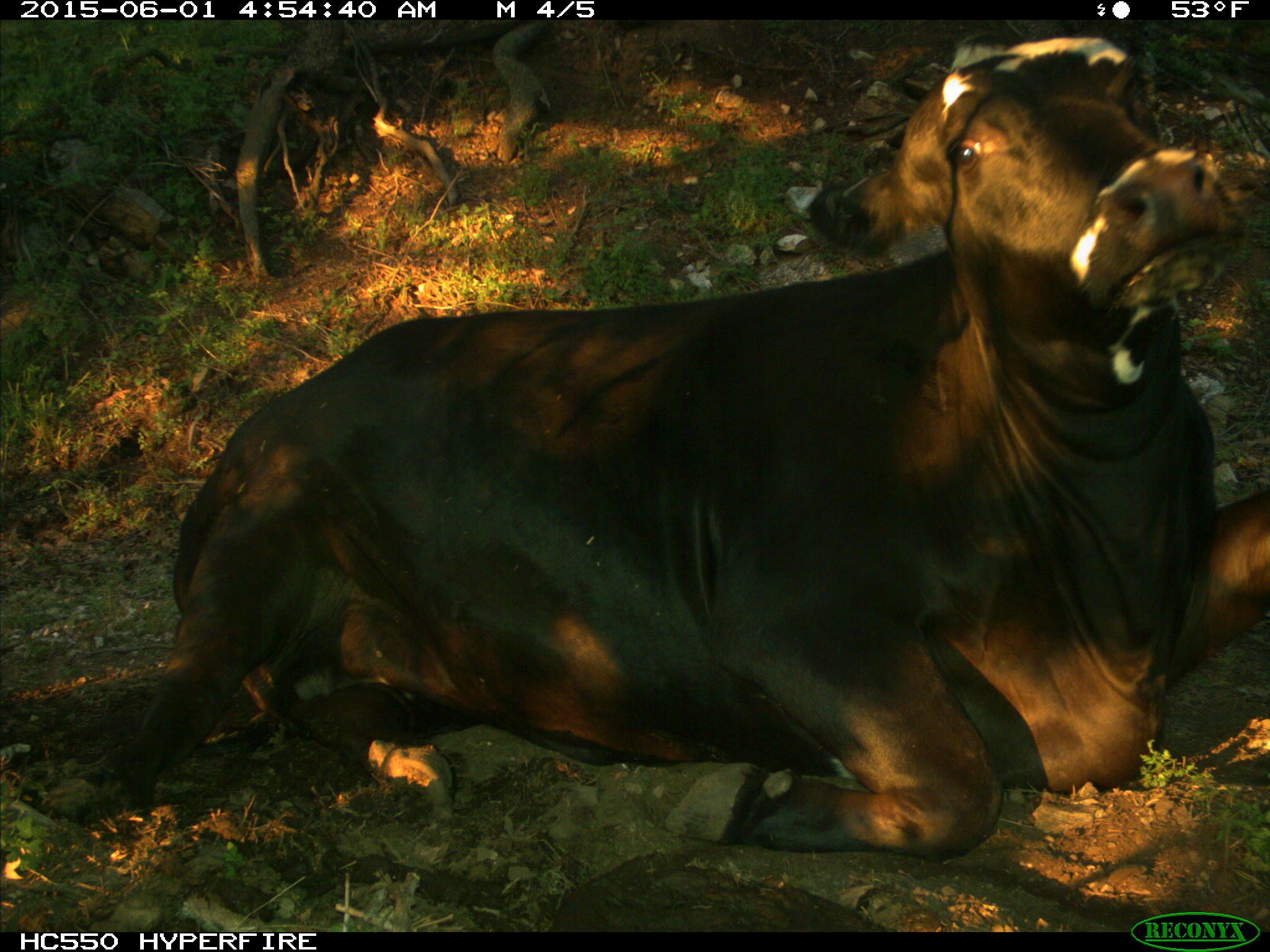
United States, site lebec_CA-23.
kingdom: Animalia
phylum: Chordata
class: Mammalia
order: Artiodactyla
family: Bovidae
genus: Bos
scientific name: Bos taurus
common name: domestic cow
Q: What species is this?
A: Bos taurus (domestic cow).